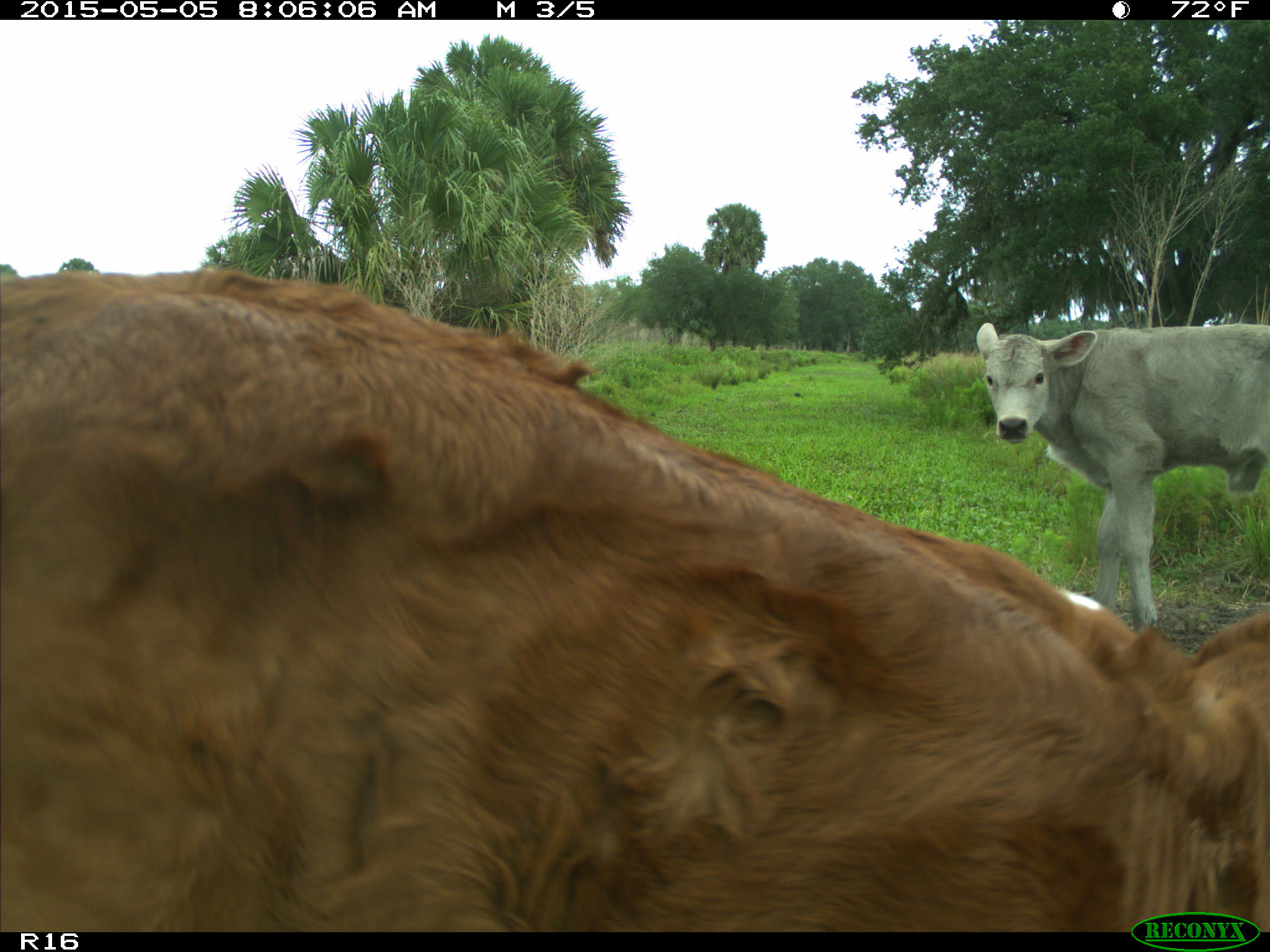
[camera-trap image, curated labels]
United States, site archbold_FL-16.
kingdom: Animalia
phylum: Chordata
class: Mammalia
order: Artiodactyla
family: Bovidae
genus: Bos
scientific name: Bos taurus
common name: domestic cow